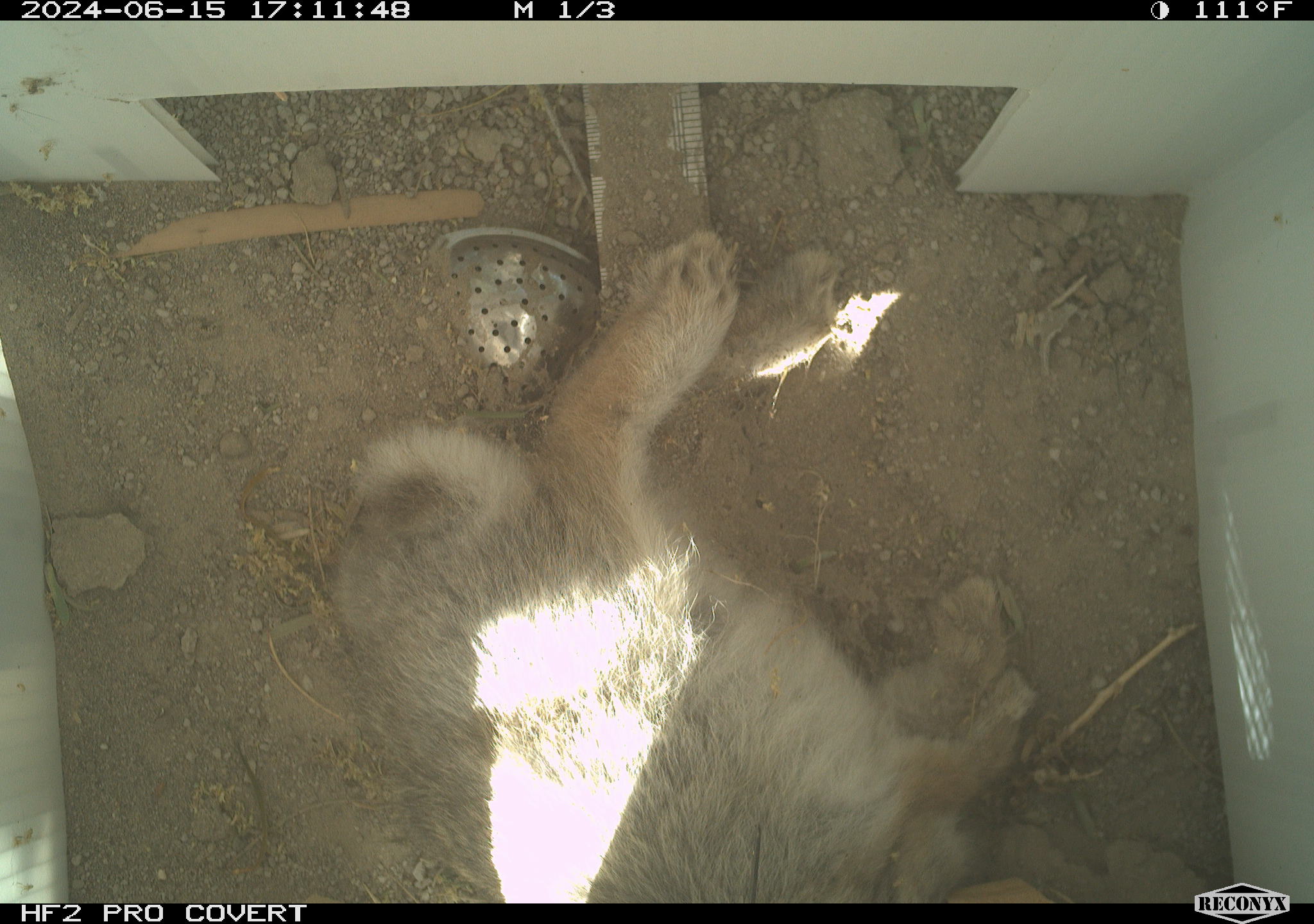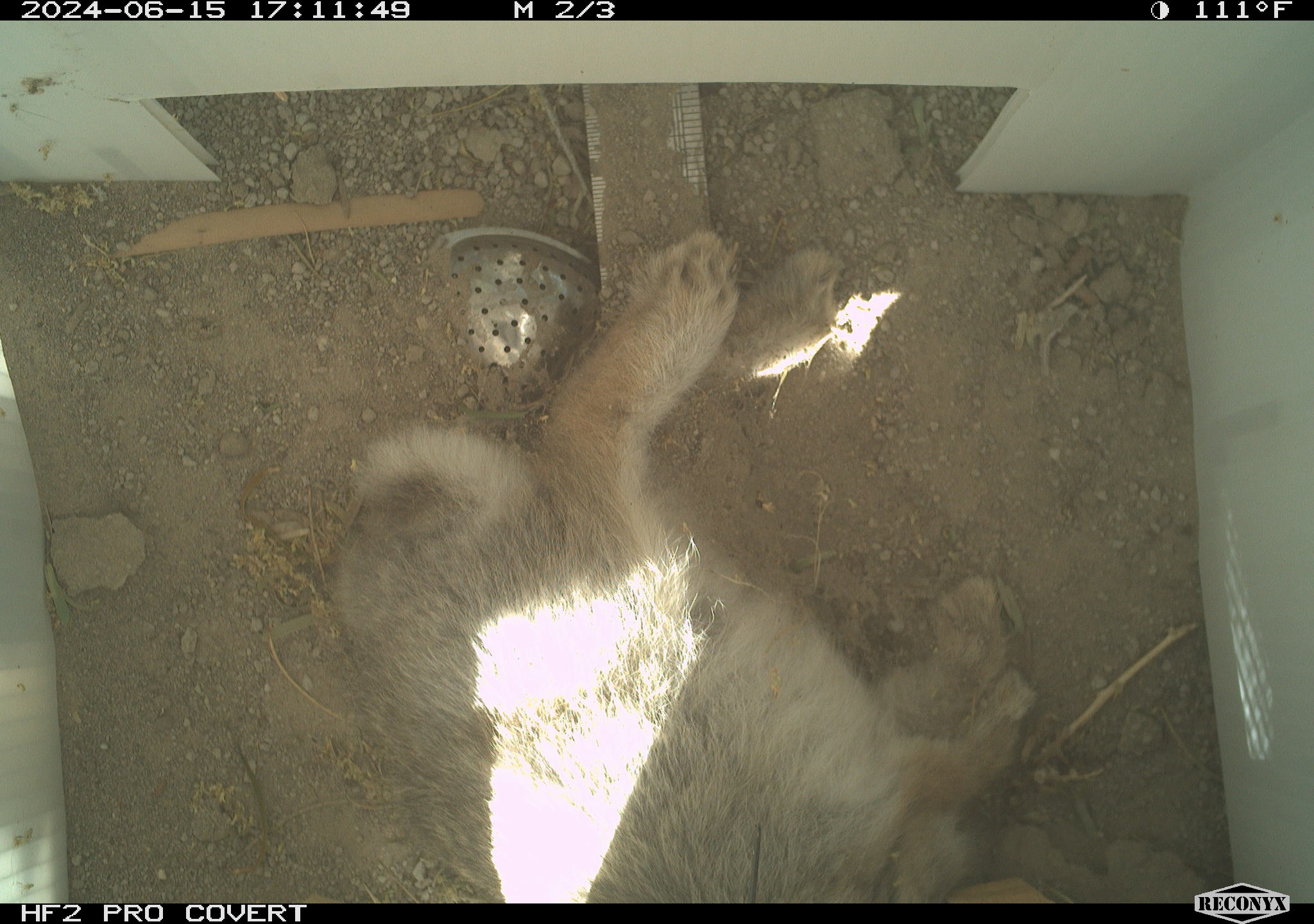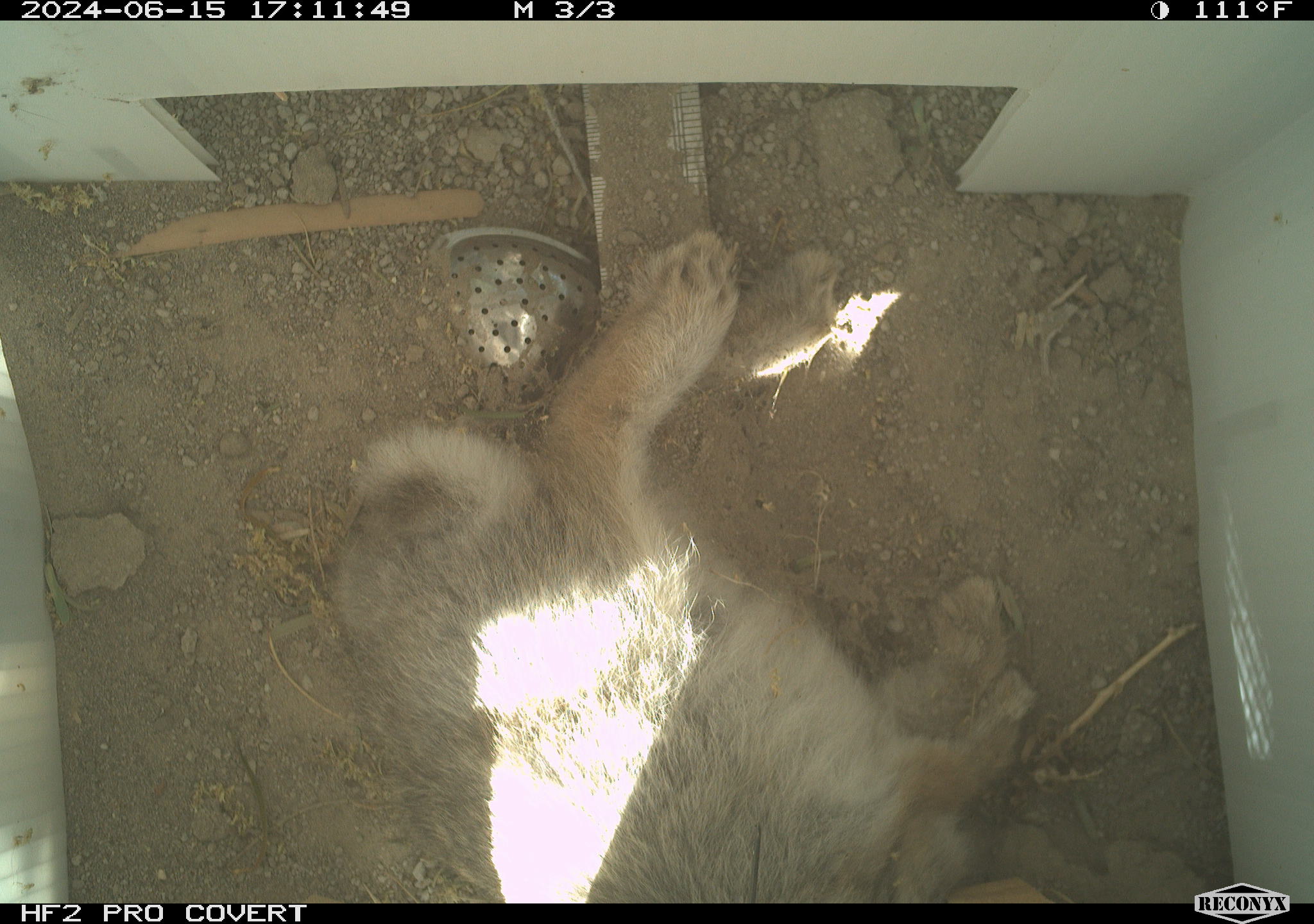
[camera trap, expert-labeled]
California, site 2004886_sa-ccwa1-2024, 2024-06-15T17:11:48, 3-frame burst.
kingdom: Animalia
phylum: Chordata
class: Mammalia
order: Lagomorpha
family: Leporidae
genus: Sylvilagus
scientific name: Sylvilagus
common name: cottontail rabbits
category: sylvilagus species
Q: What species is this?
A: Sylvilagus species (cottontail rabbits) (Sylvilagus).